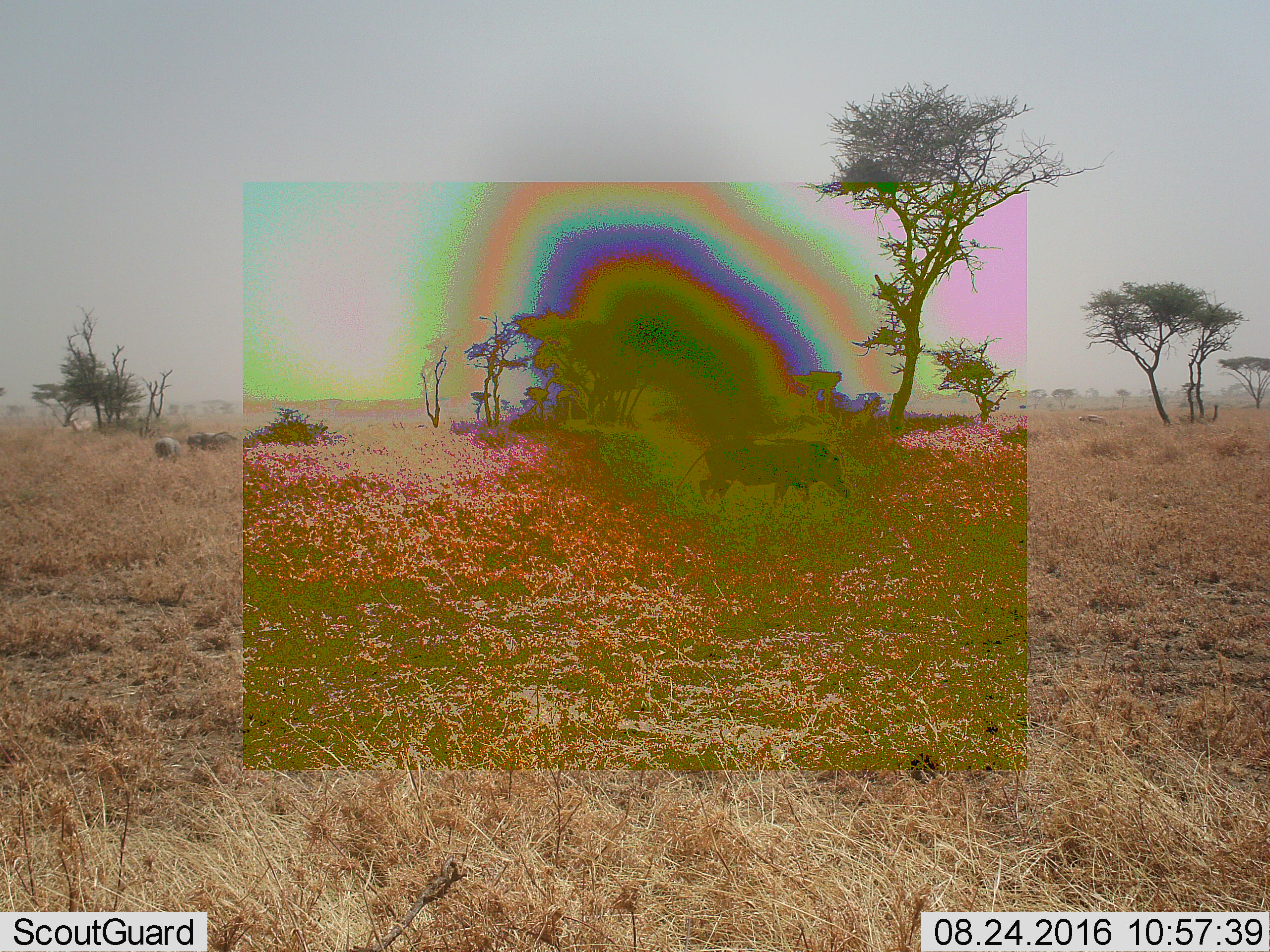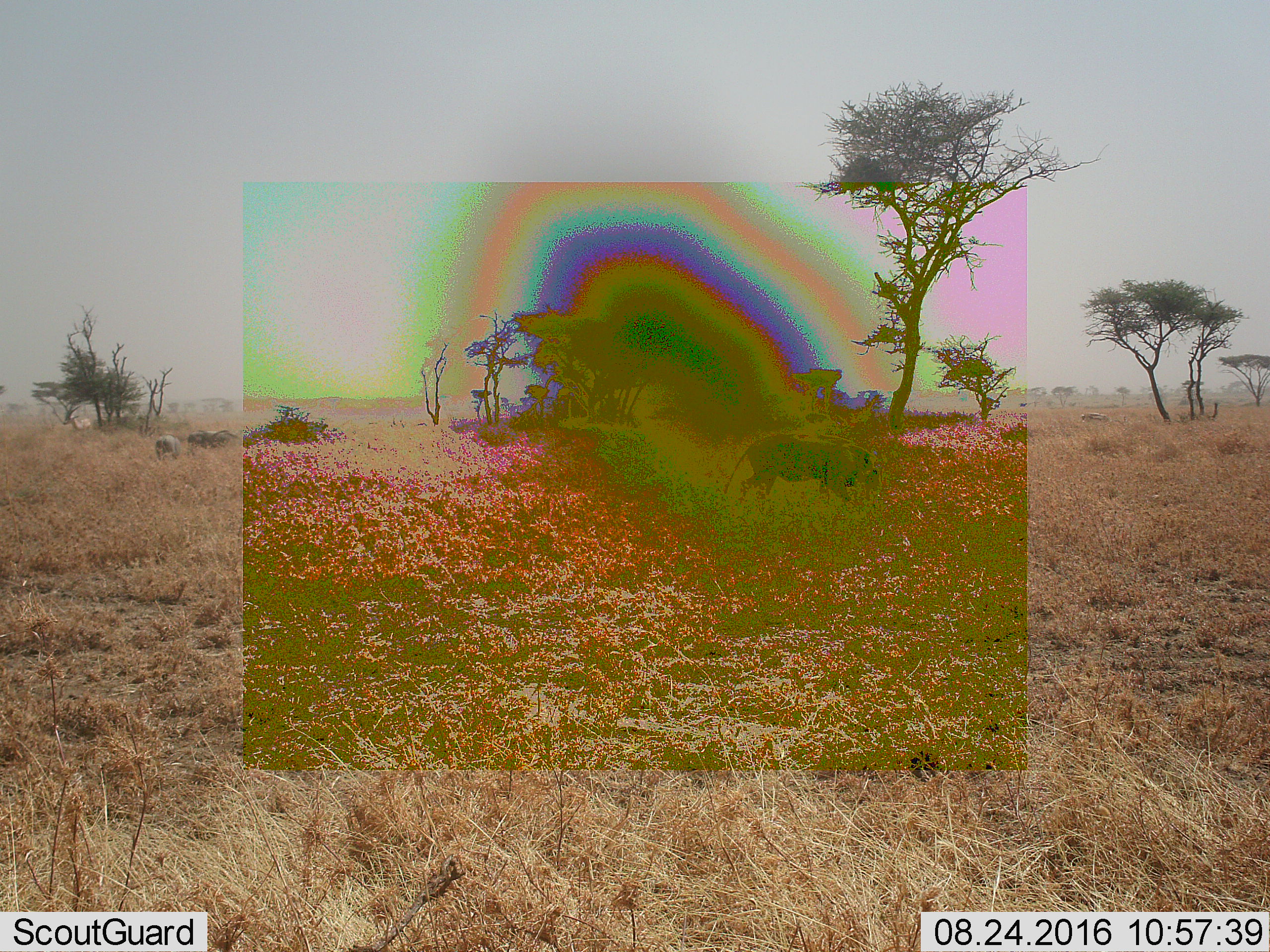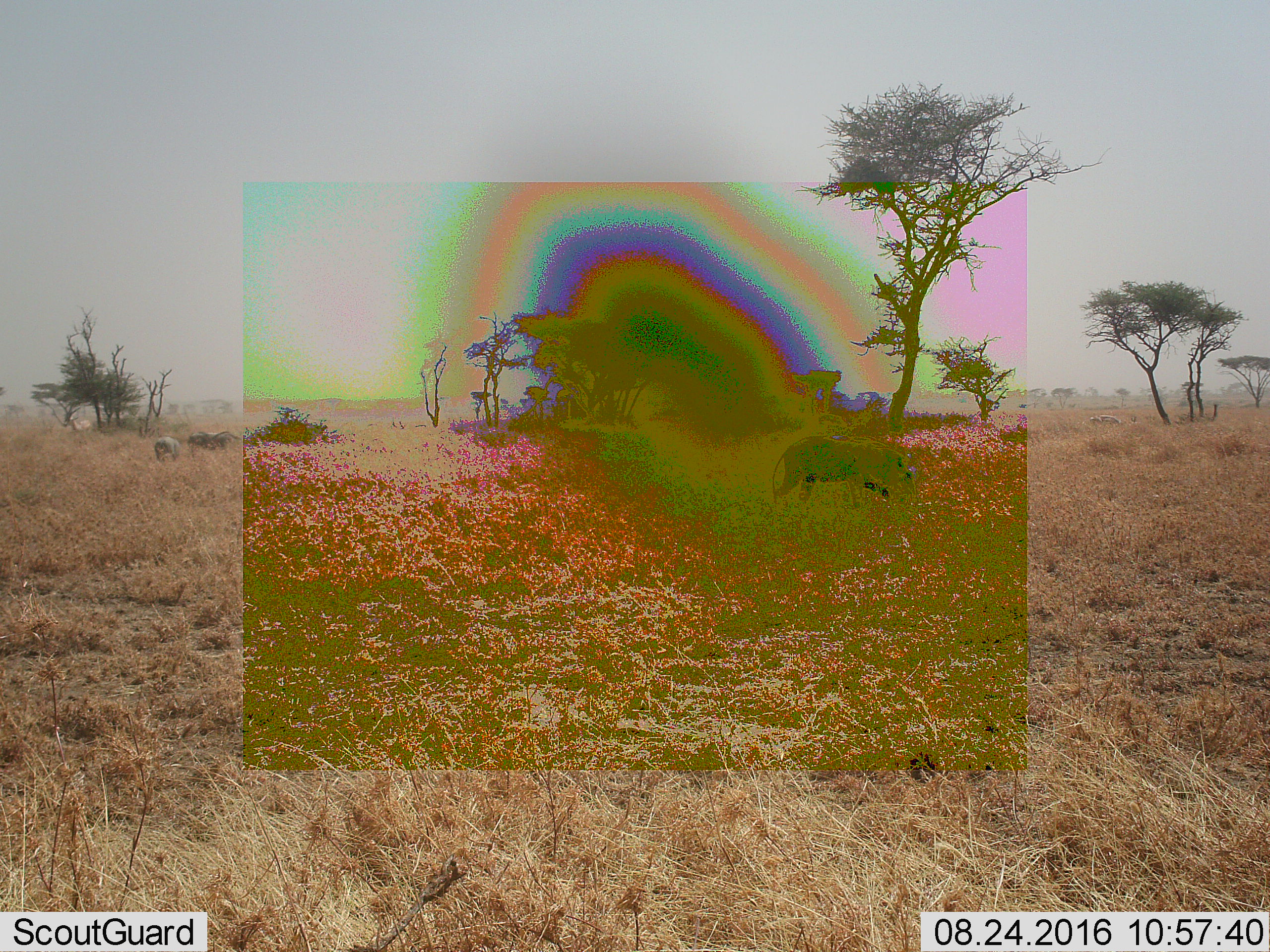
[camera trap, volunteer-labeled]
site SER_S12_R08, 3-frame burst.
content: unidentified animal